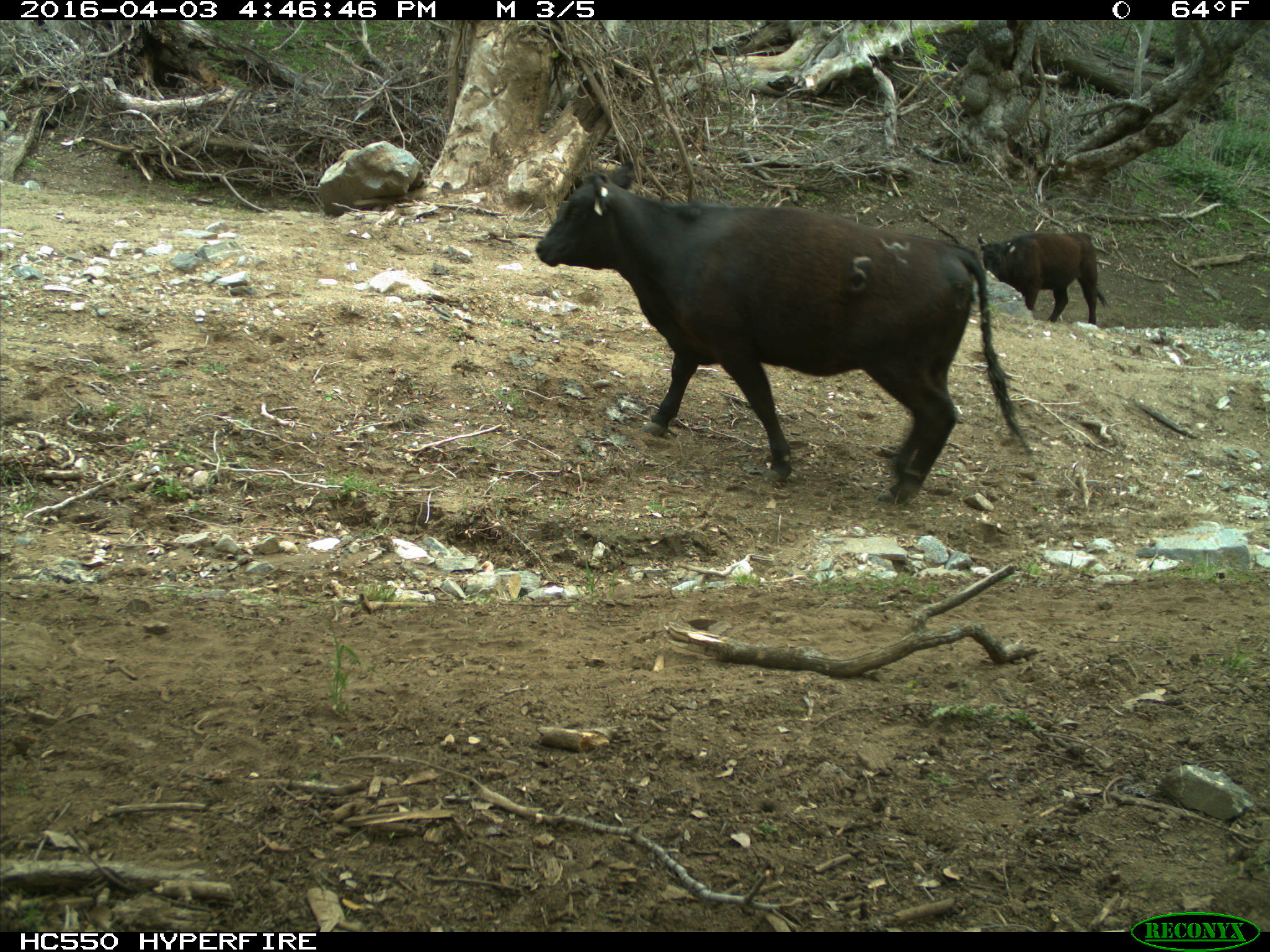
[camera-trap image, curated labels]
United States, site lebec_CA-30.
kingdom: Animalia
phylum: Chordata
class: Mammalia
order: Artiodactyla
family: Bovidae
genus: Bos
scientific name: Bos taurus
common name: domestic cow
Bos taurus (domestic cow).